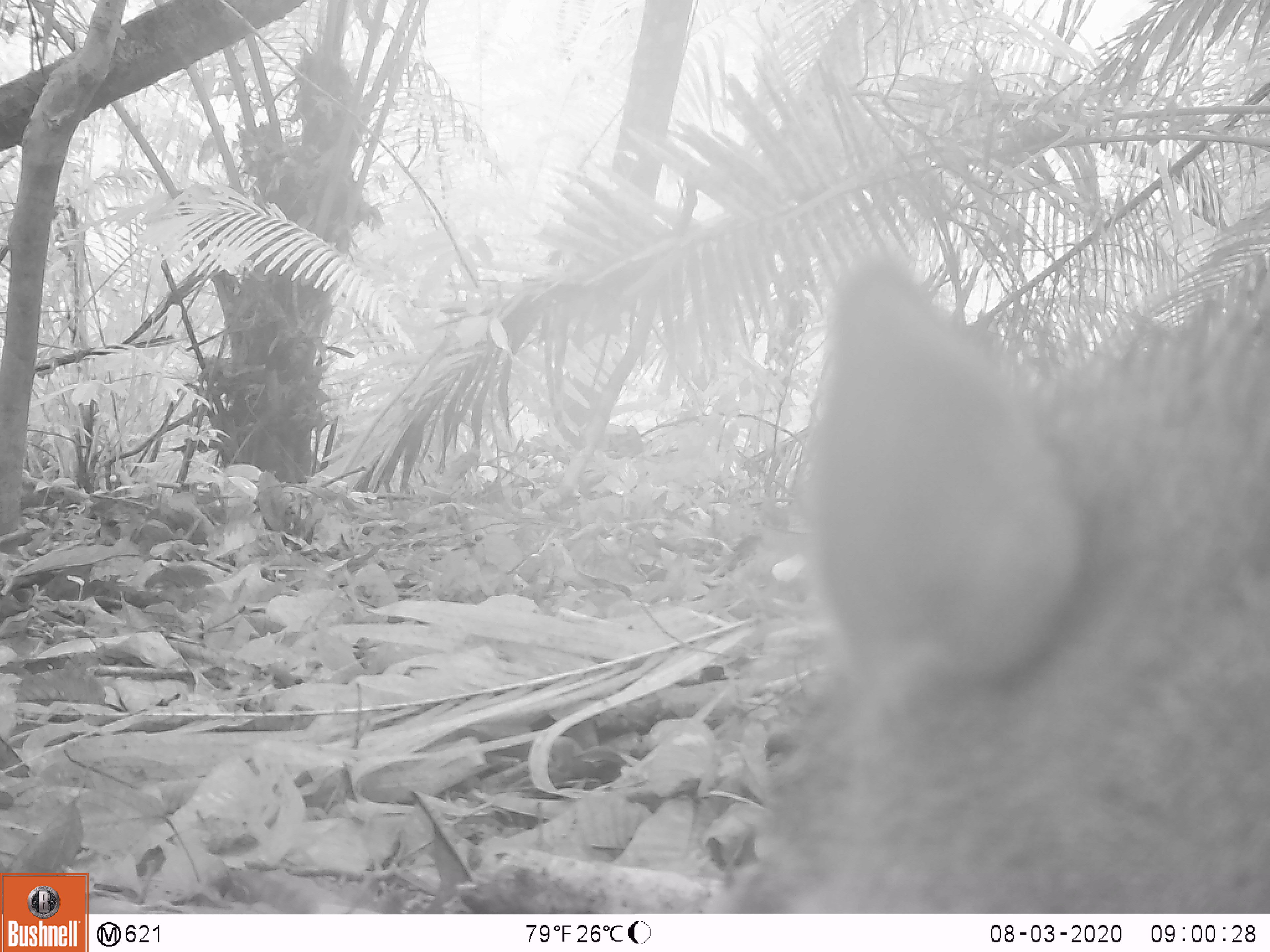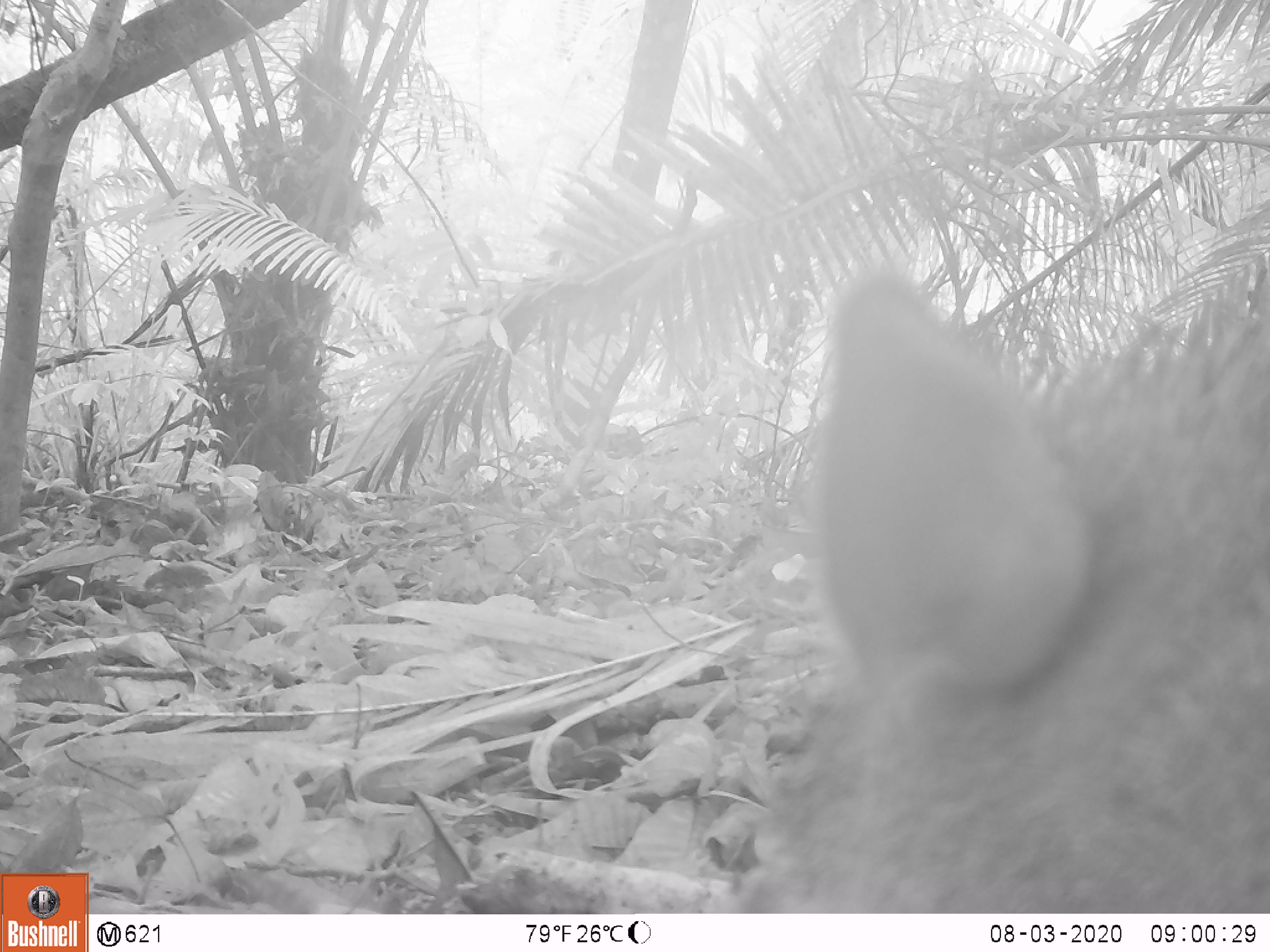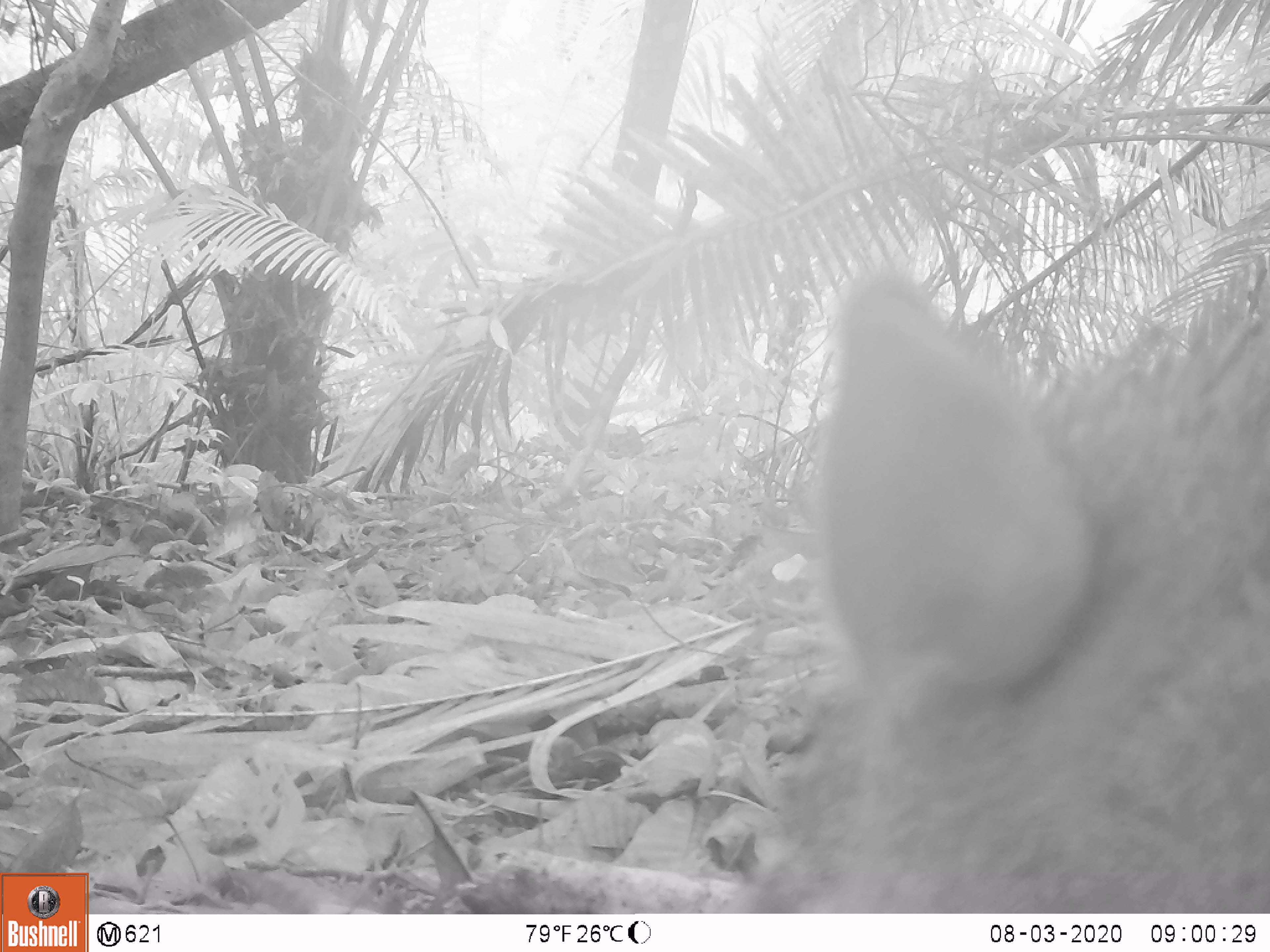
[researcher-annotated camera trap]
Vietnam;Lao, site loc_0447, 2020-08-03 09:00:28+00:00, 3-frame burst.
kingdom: Animalia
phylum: Chordata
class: Mammalia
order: Artiodactyla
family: Suidae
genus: Sus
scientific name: Sus scrofa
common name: eurasian wild pig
Eurasian wild pig (Sus scrofa). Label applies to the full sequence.